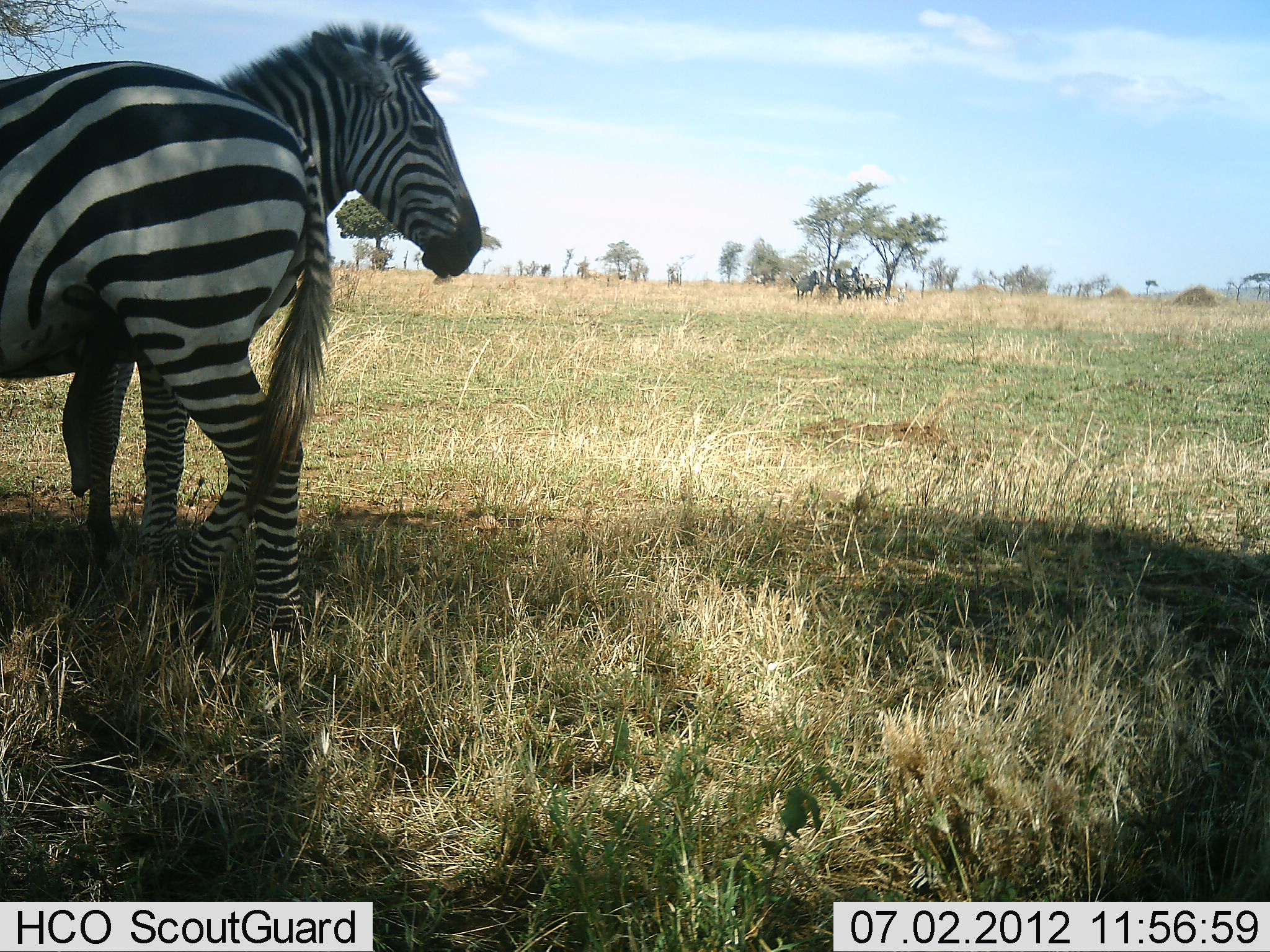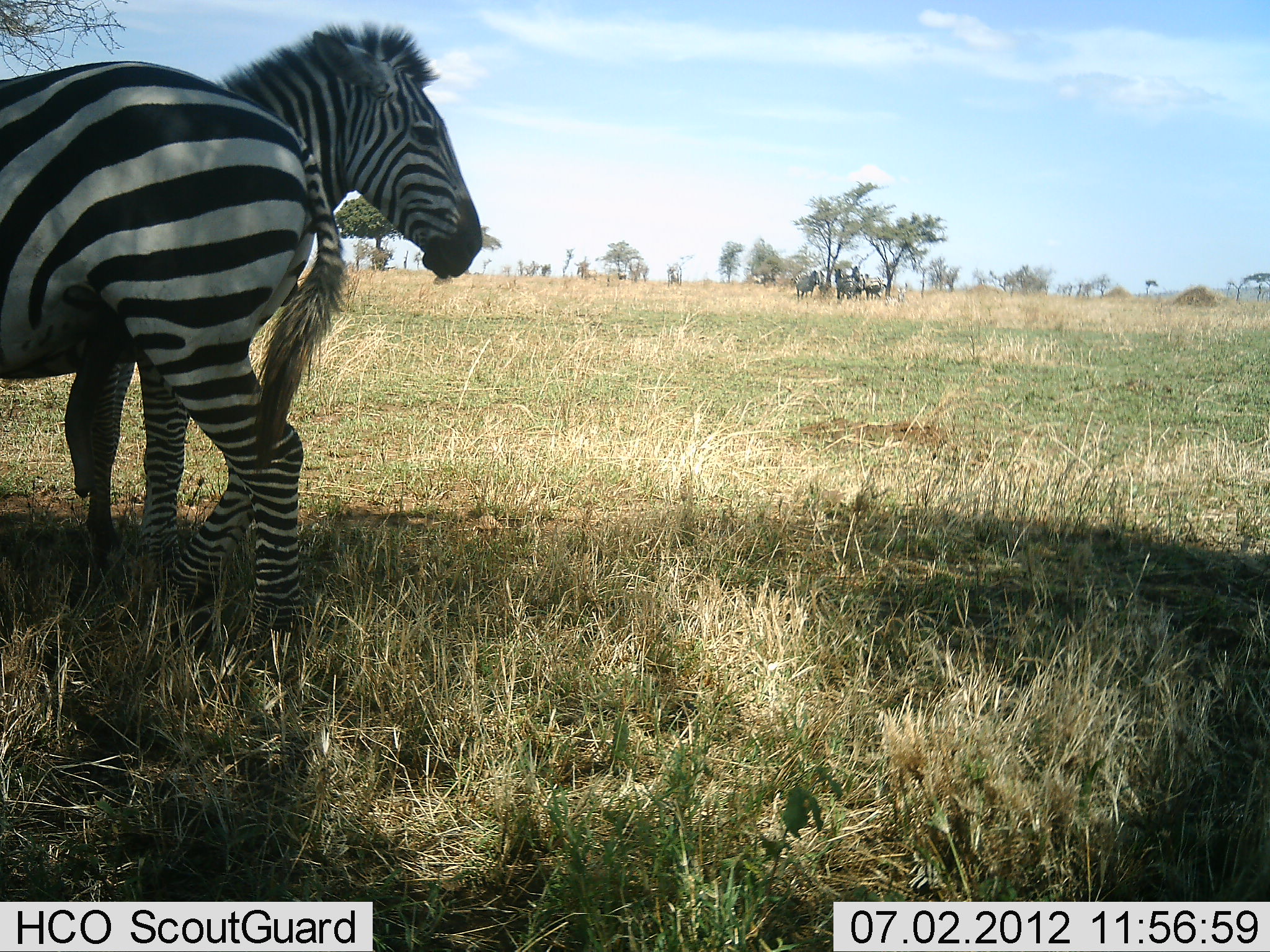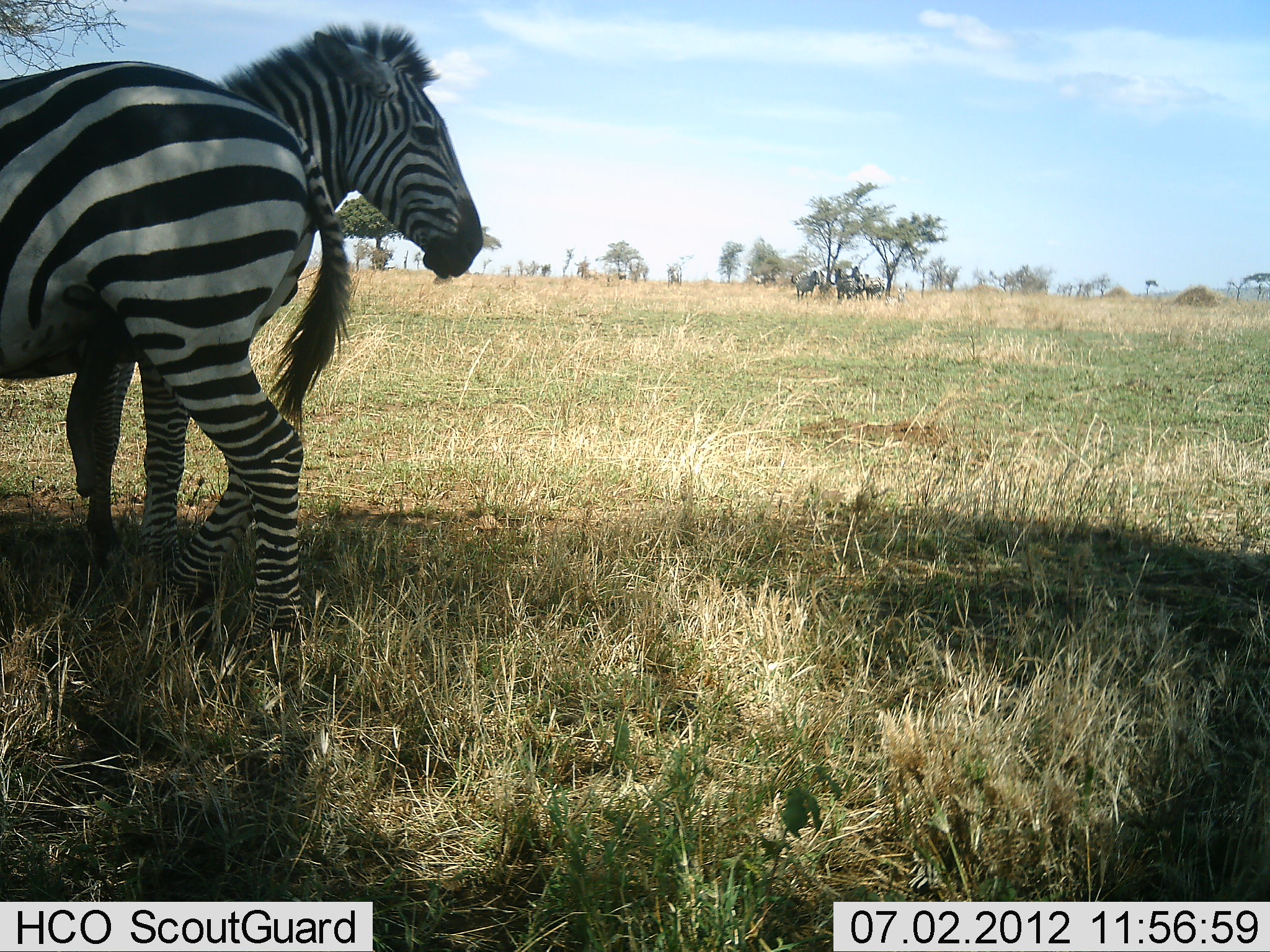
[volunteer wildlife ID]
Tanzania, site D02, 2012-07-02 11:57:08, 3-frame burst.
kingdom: Animalia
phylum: Chordata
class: Mammalia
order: Perissodactyla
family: Equidae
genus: Equus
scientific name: Equus quagga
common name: plains zebra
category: zebra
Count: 2.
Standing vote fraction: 80%.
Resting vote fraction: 30%.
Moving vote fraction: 10%.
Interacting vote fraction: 0%.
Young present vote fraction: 0%.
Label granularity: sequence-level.